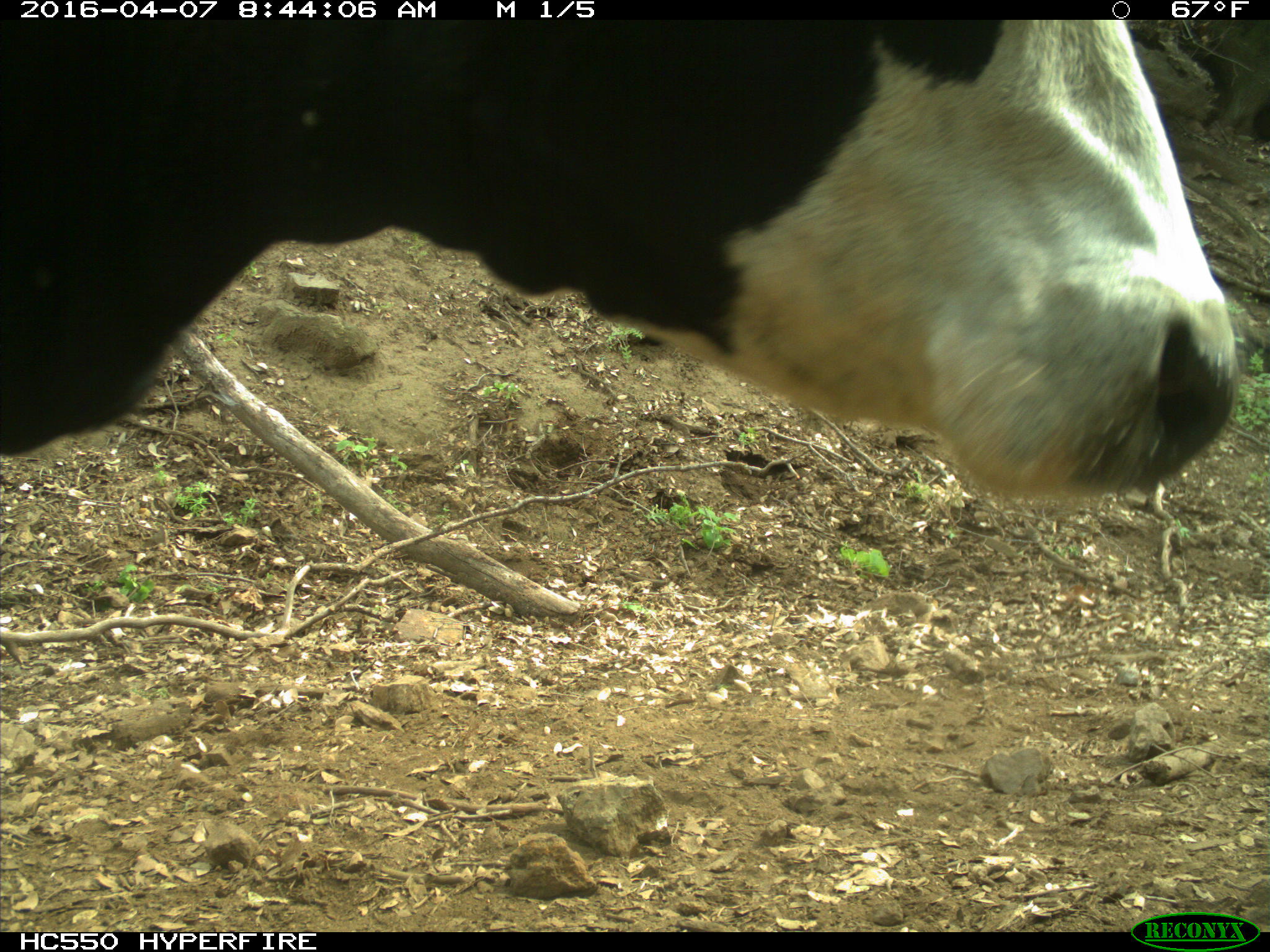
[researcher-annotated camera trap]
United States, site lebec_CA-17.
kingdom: Animalia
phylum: Chordata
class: Mammalia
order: Artiodactyla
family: Bovidae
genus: Bos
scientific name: Bos taurus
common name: domestic cow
Bos taurus (domestic cow).